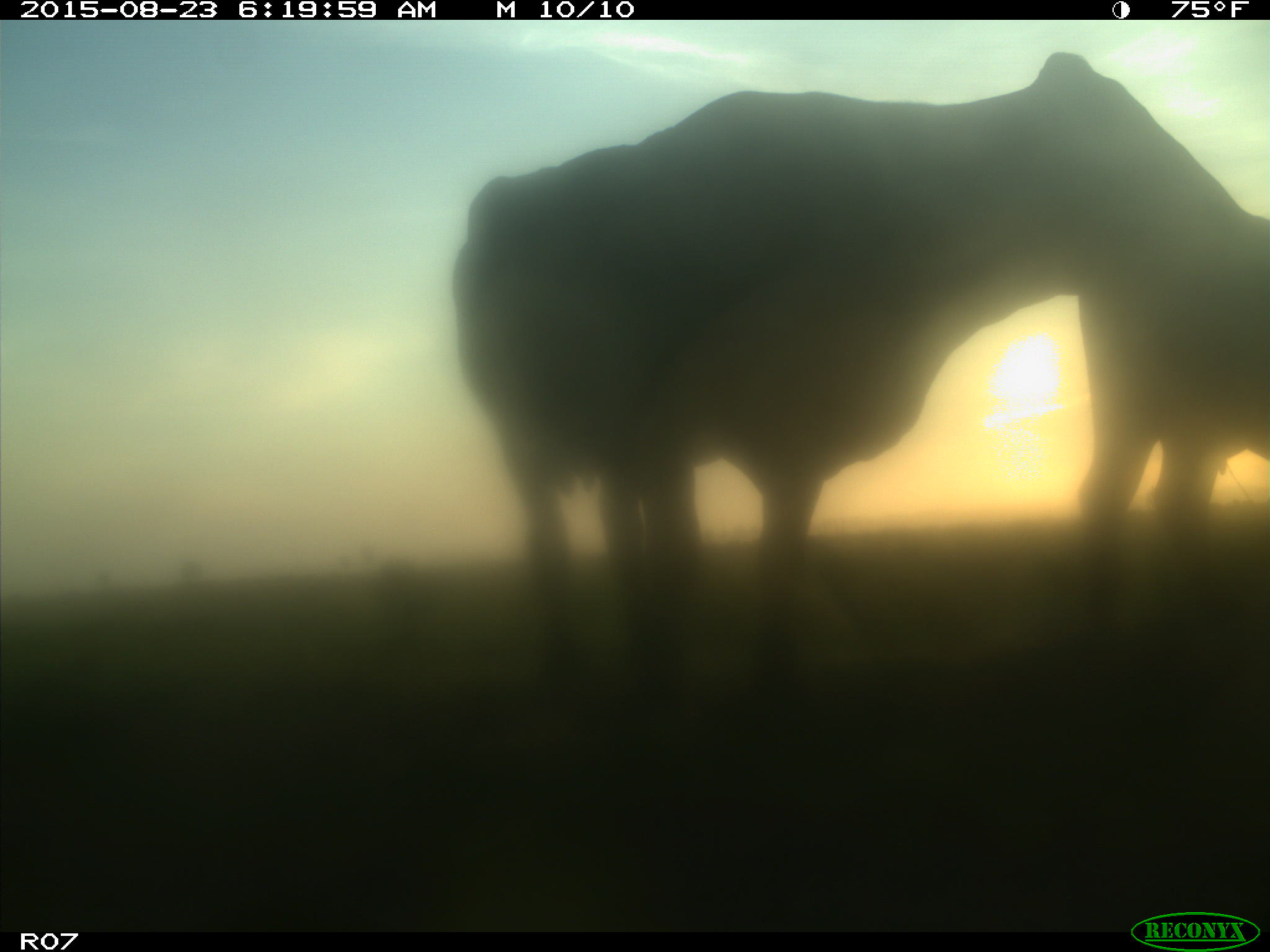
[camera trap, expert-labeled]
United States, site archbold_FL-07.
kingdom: Animalia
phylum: Chordata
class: Mammalia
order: Artiodactyla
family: Bovidae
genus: Bos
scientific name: Bos taurus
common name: domestic cow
Bos taurus (domestic cow).